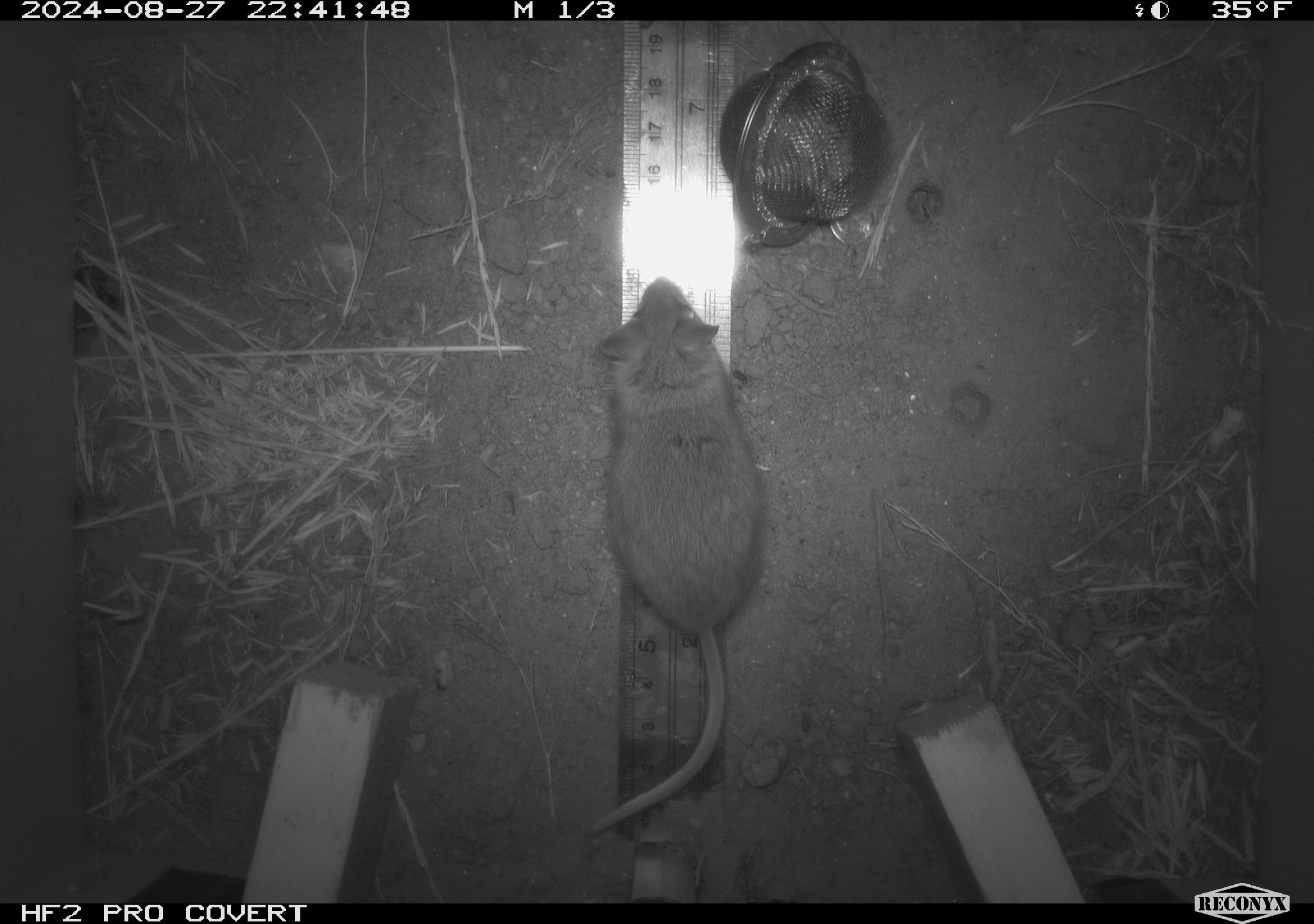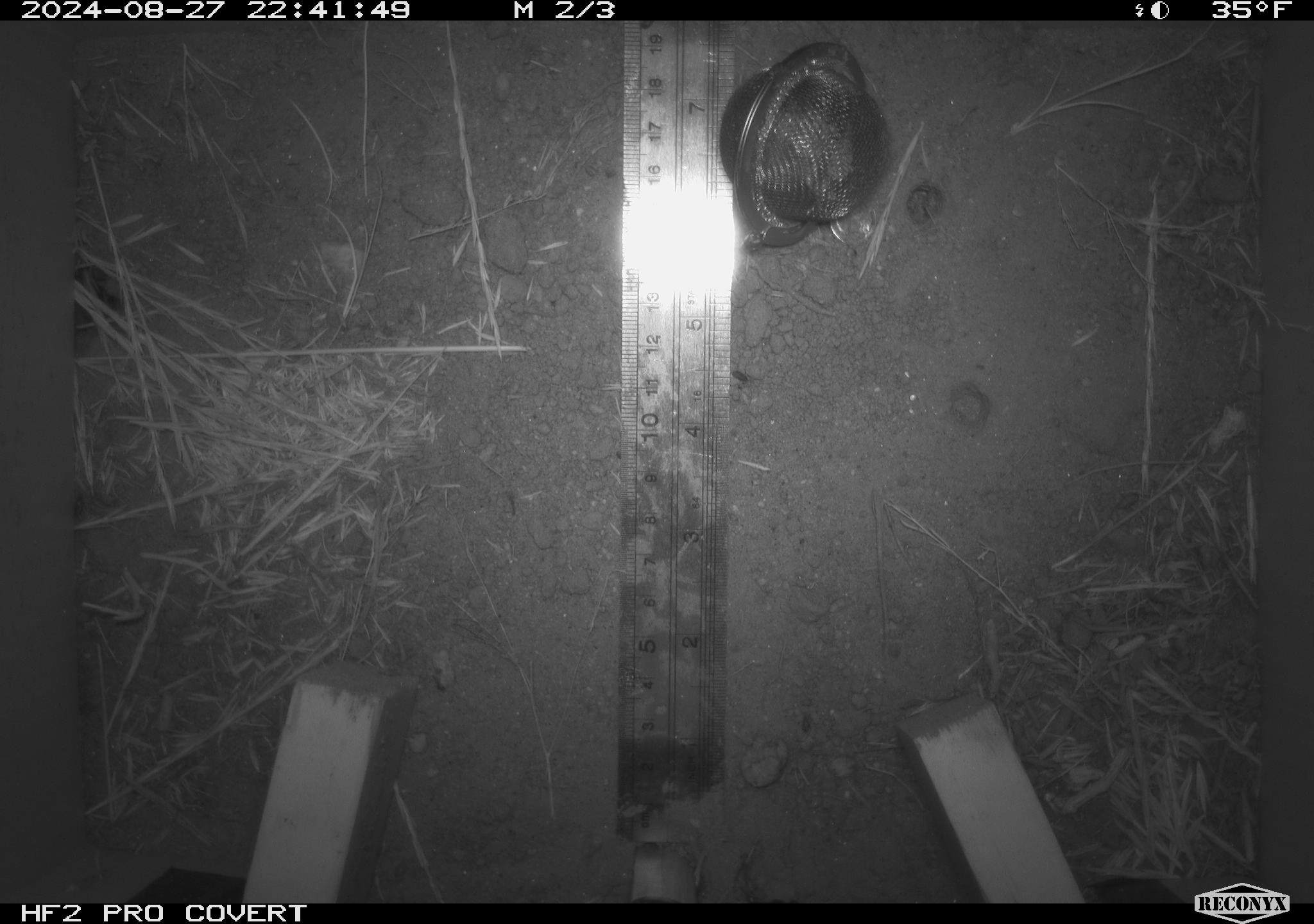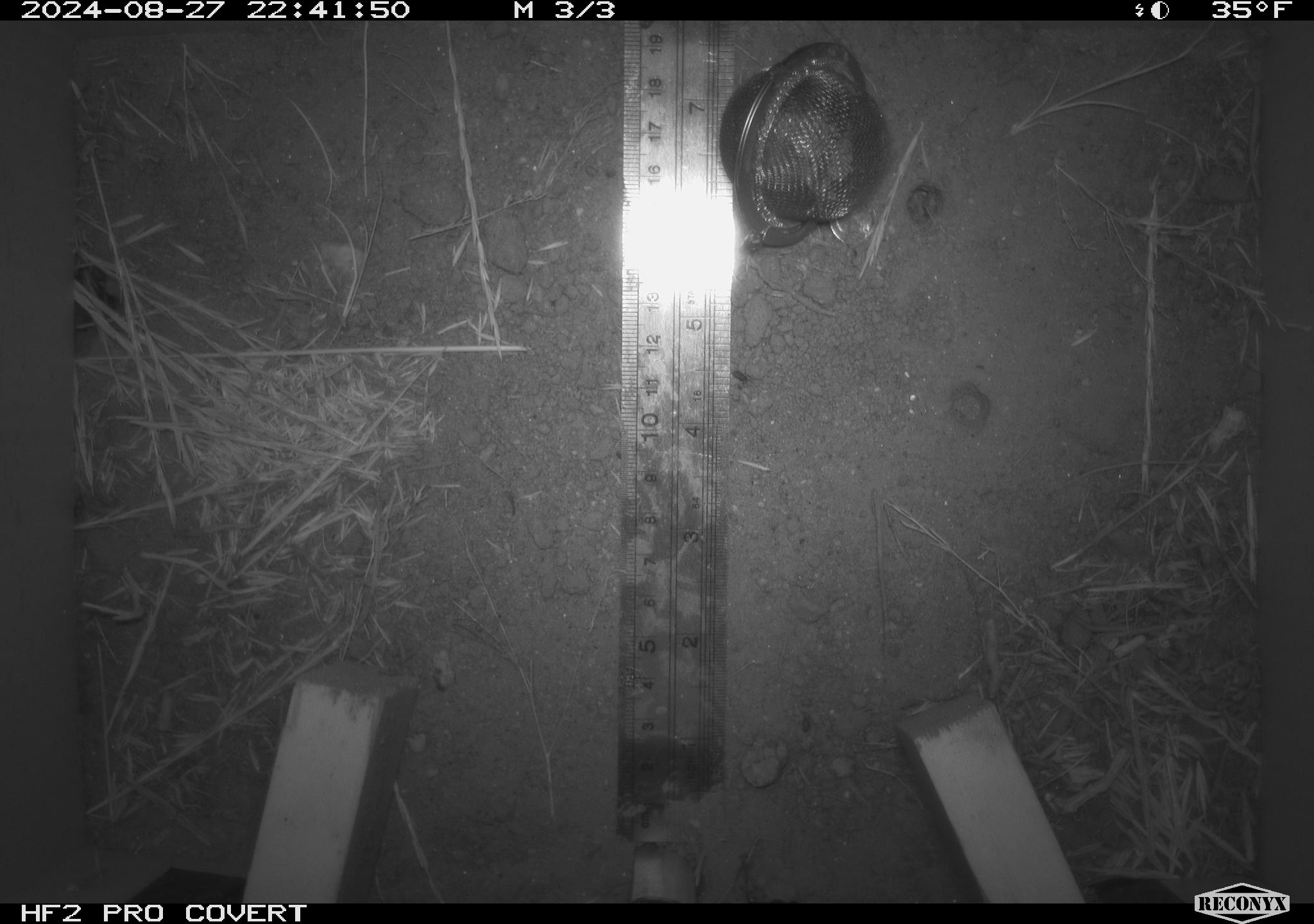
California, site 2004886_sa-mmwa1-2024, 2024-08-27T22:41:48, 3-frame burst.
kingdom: Animalia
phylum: Chordata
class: Mammalia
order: Rodentia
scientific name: Rodentia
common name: mouse species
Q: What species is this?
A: Mouse species (Rodentia).